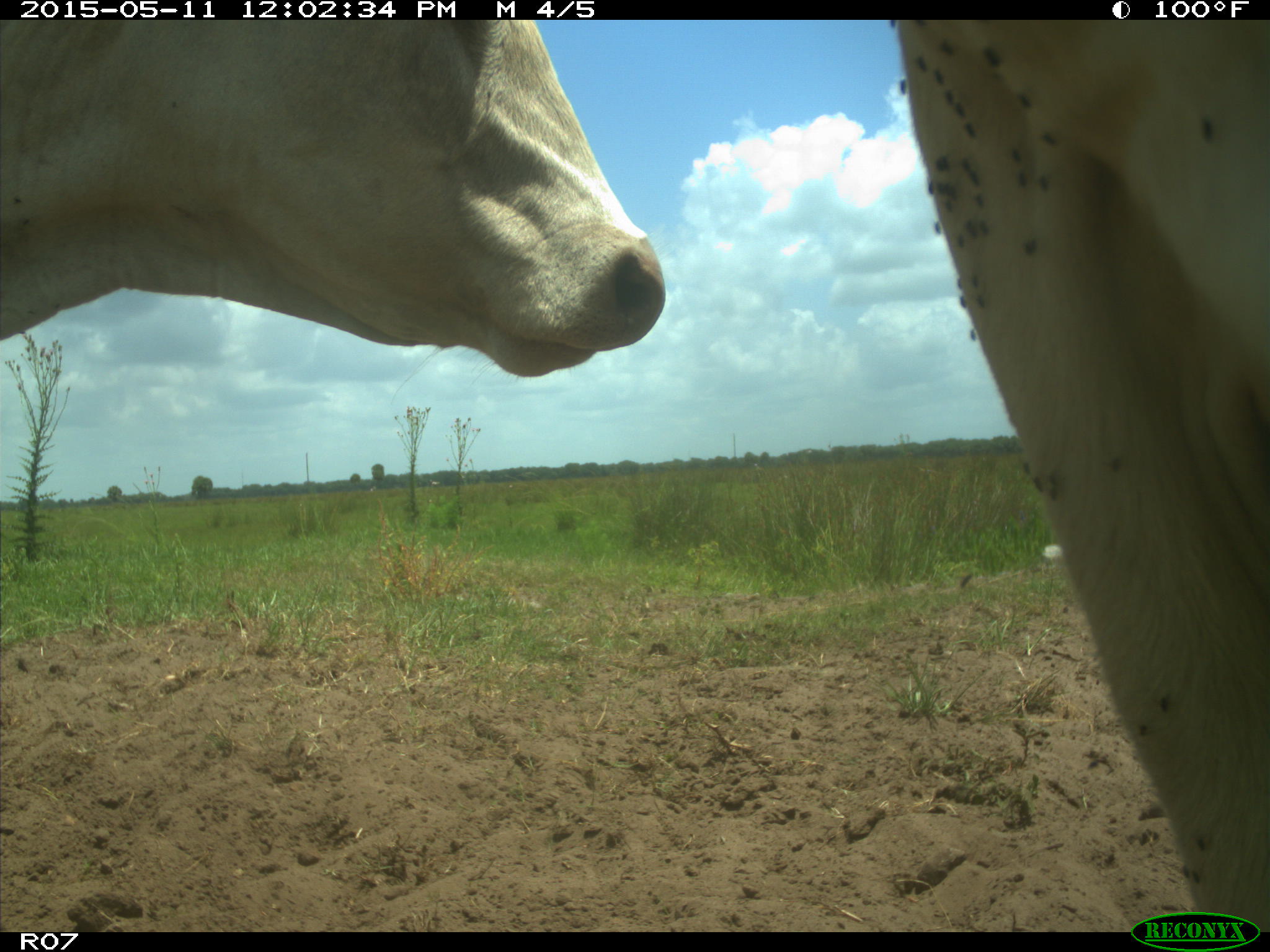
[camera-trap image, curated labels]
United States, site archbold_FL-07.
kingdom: Animalia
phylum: Chordata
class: Mammalia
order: Artiodactyla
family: Bovidae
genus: Bos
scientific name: Bos taurus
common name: domestic cow